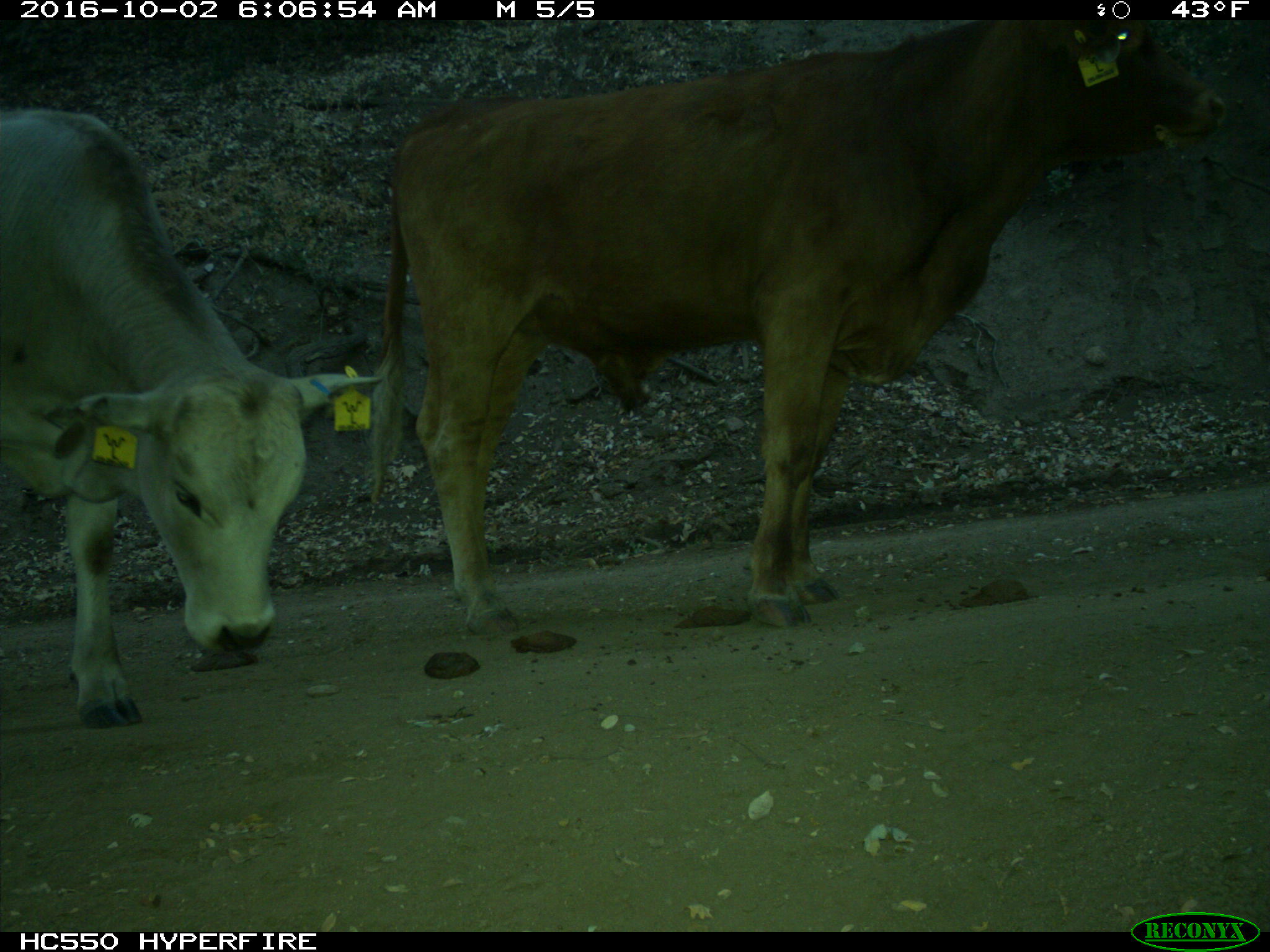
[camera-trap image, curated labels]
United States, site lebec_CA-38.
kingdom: Animalia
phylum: Chordata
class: Mammalia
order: Artiodactyla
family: Bovidae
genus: Bos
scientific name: Bos taurus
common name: domestic cow